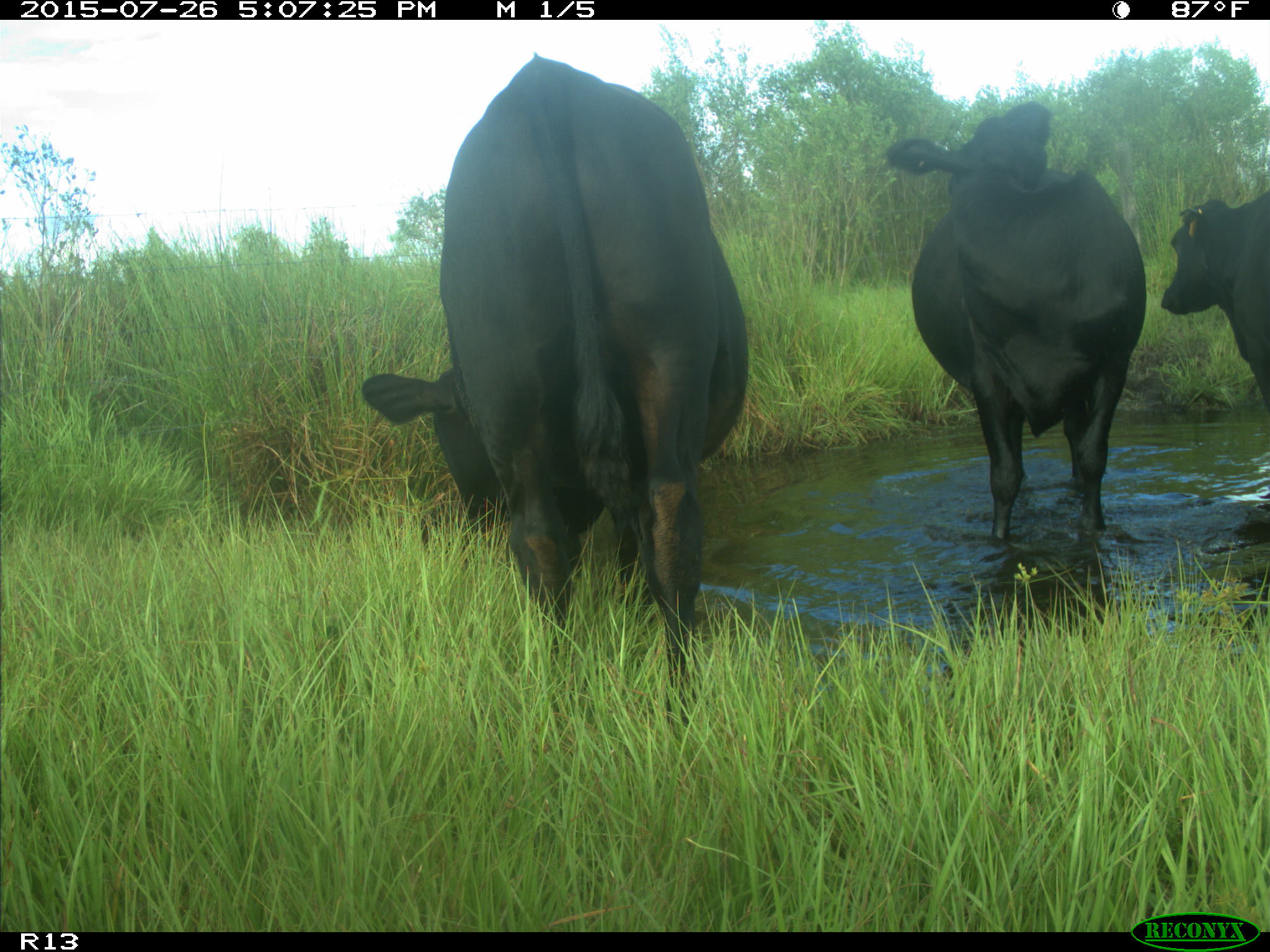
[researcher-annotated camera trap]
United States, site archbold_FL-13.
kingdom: Animalia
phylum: Chordata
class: Mammalia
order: Artiodactyla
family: Bovidae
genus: Bos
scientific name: Bos taurus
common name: domestic cow